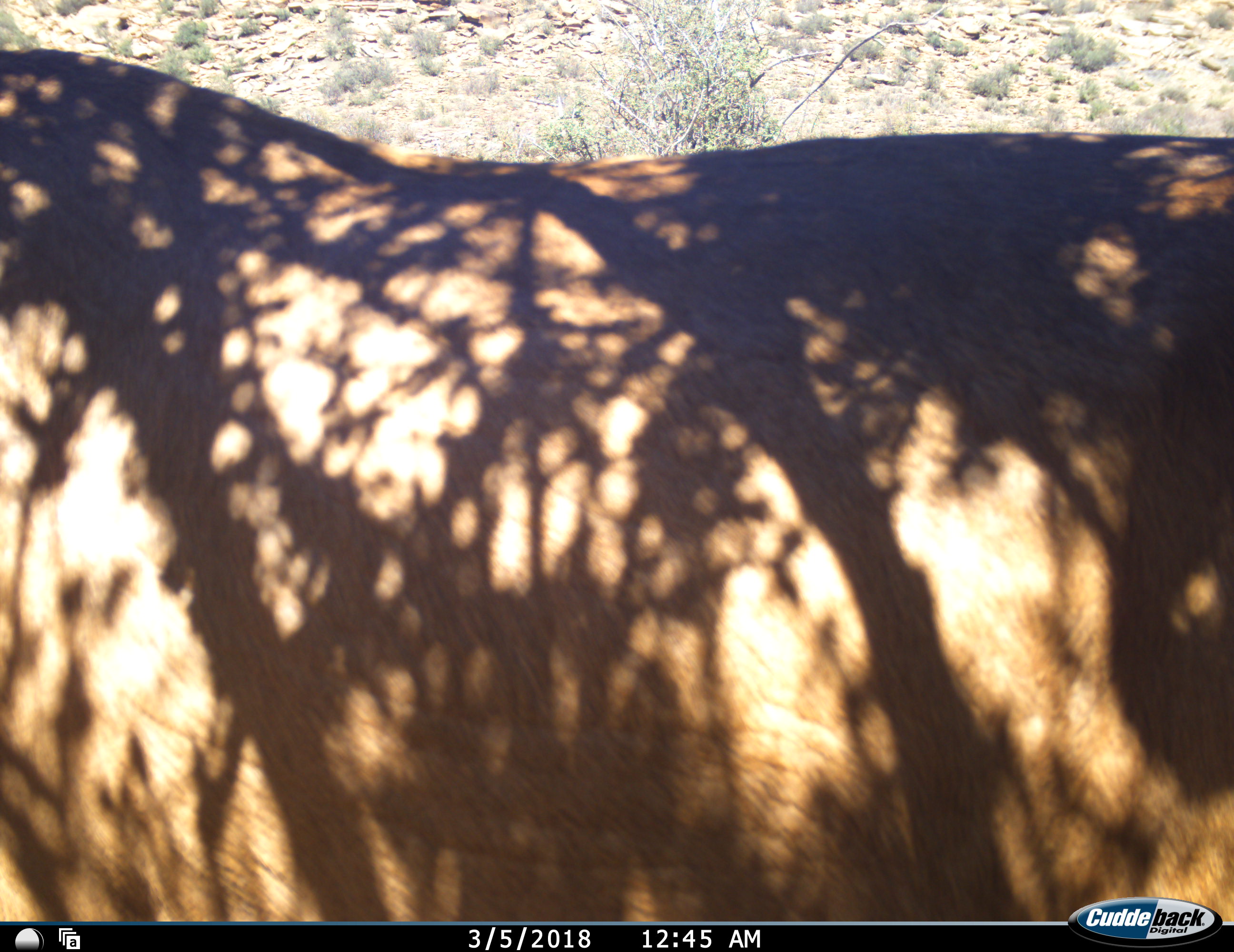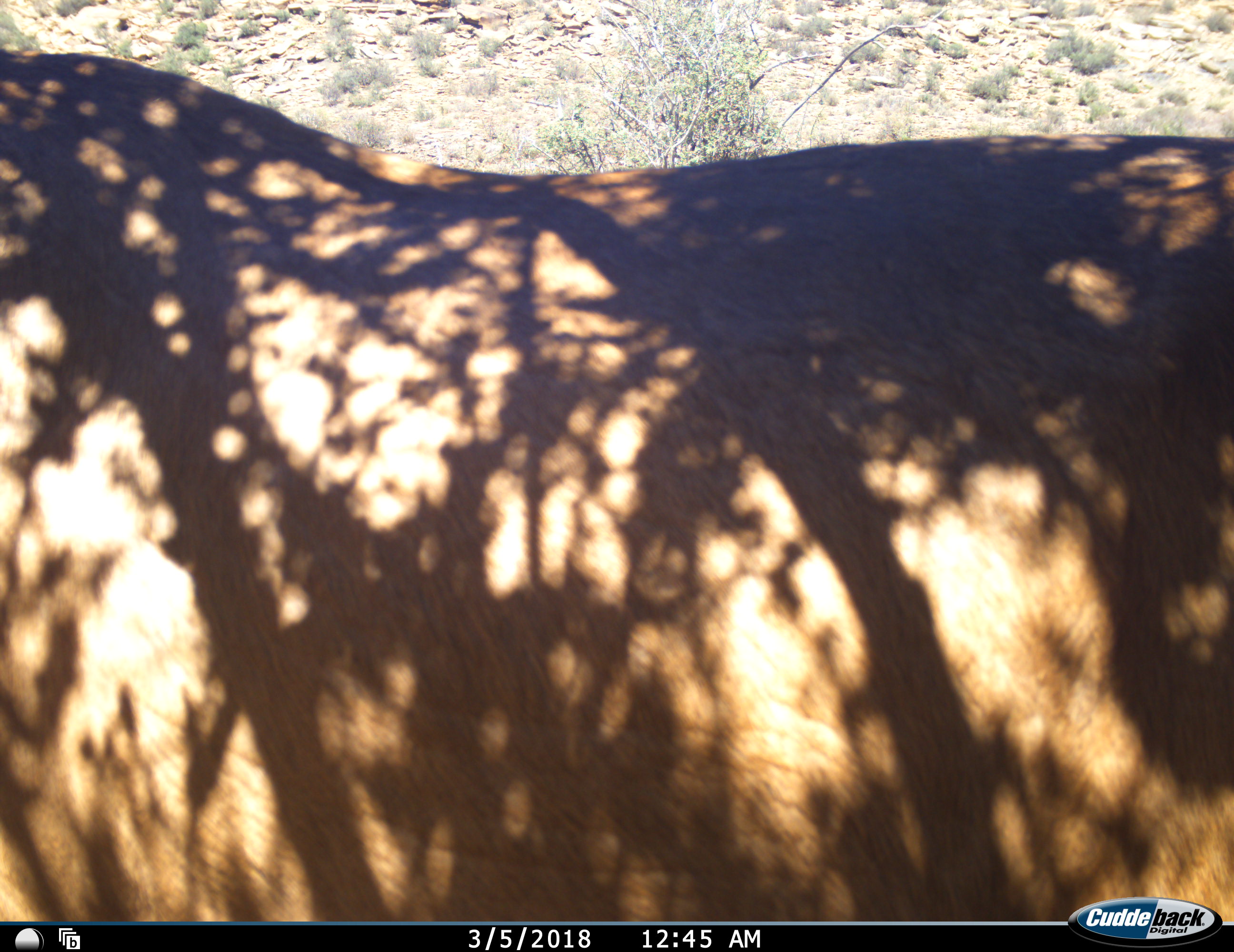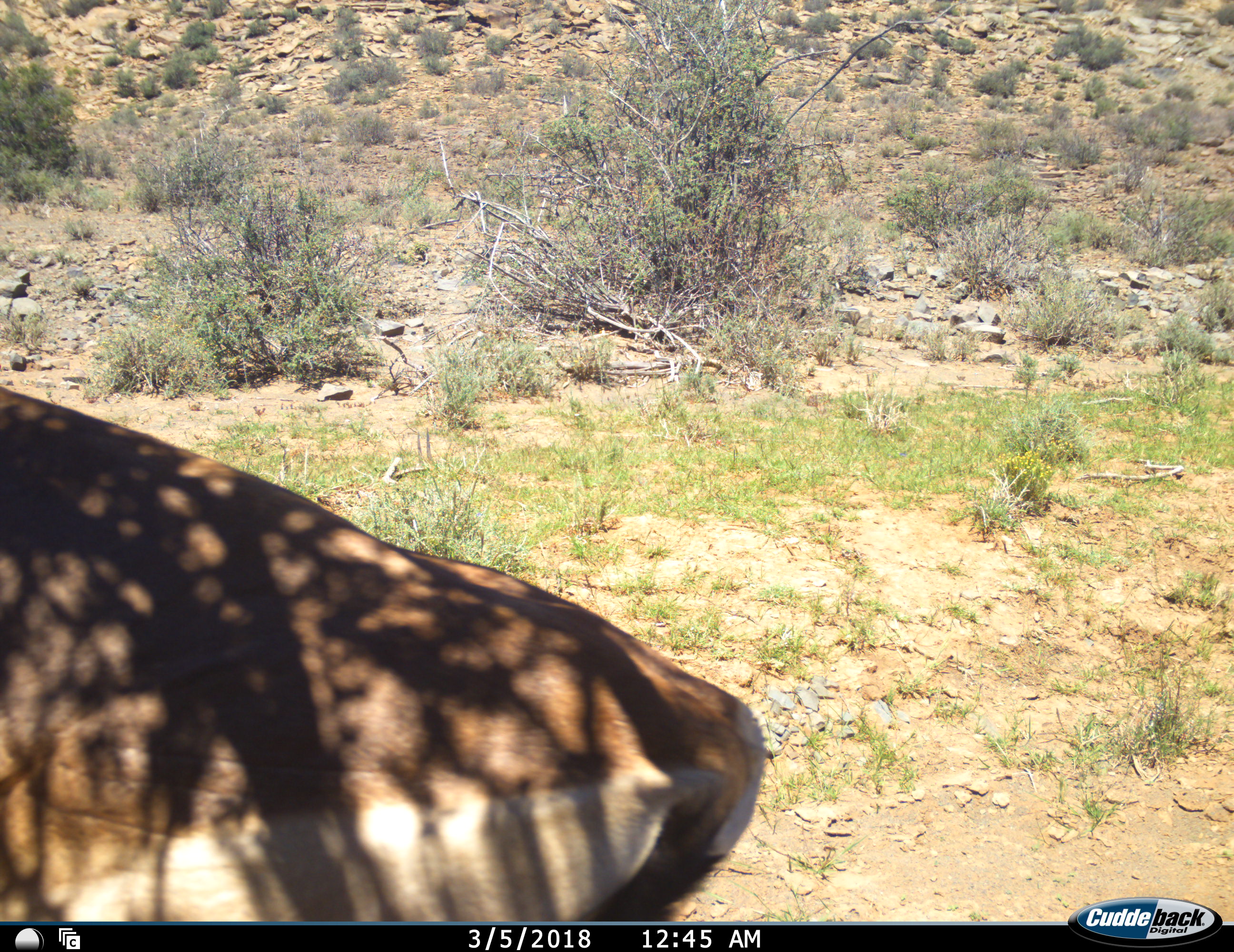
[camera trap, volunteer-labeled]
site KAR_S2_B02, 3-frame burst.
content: unidentified animal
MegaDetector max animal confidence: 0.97